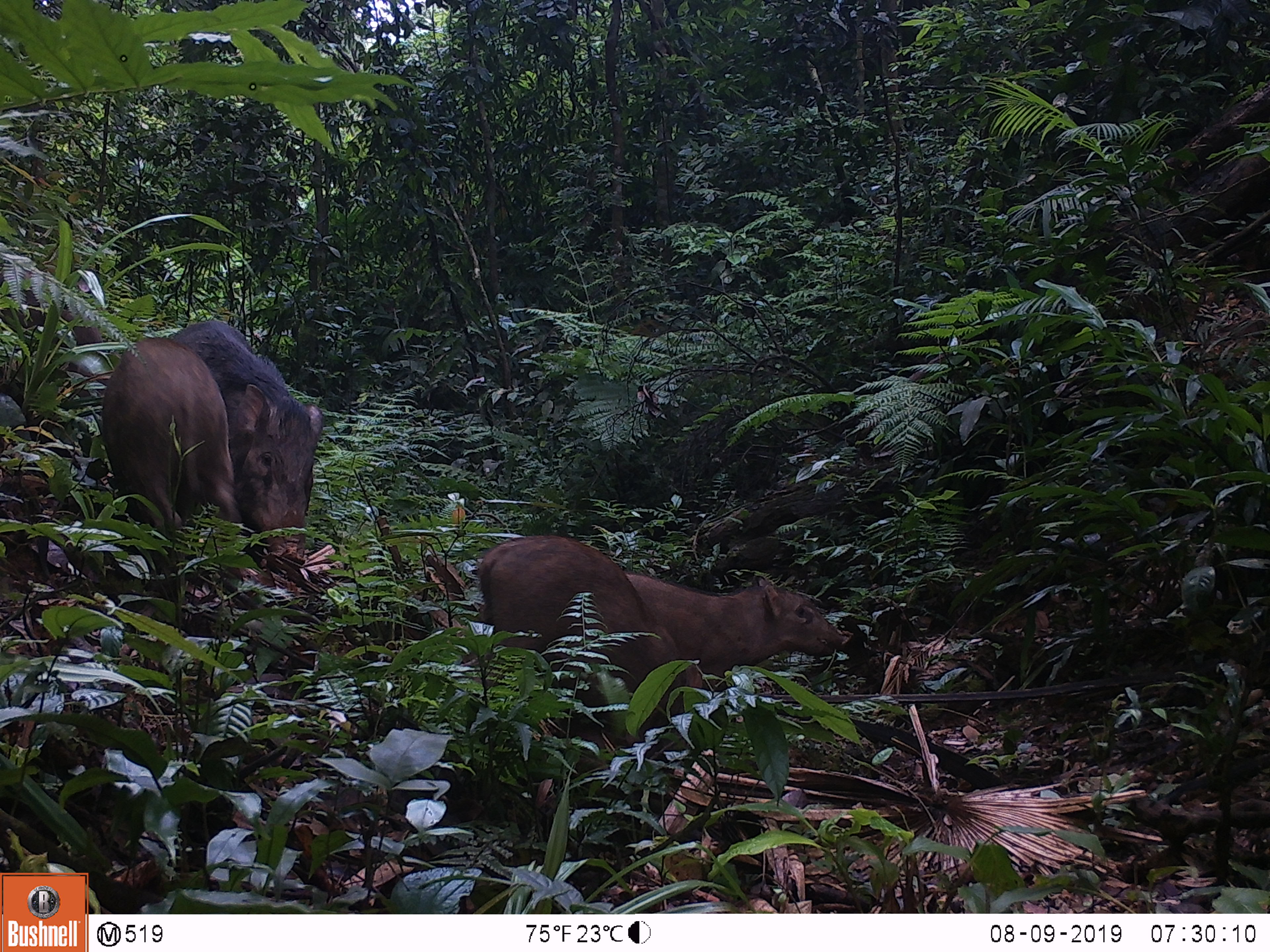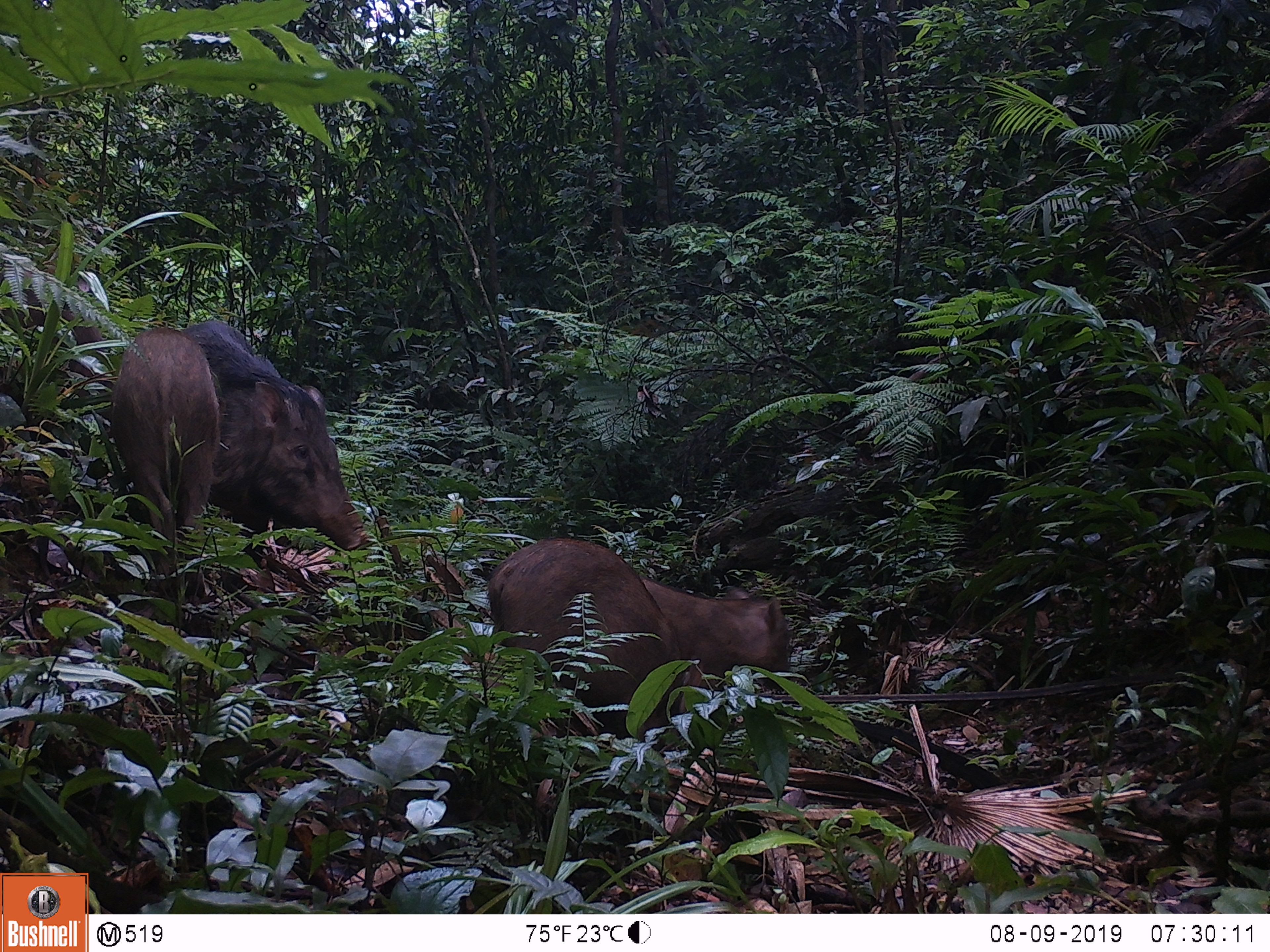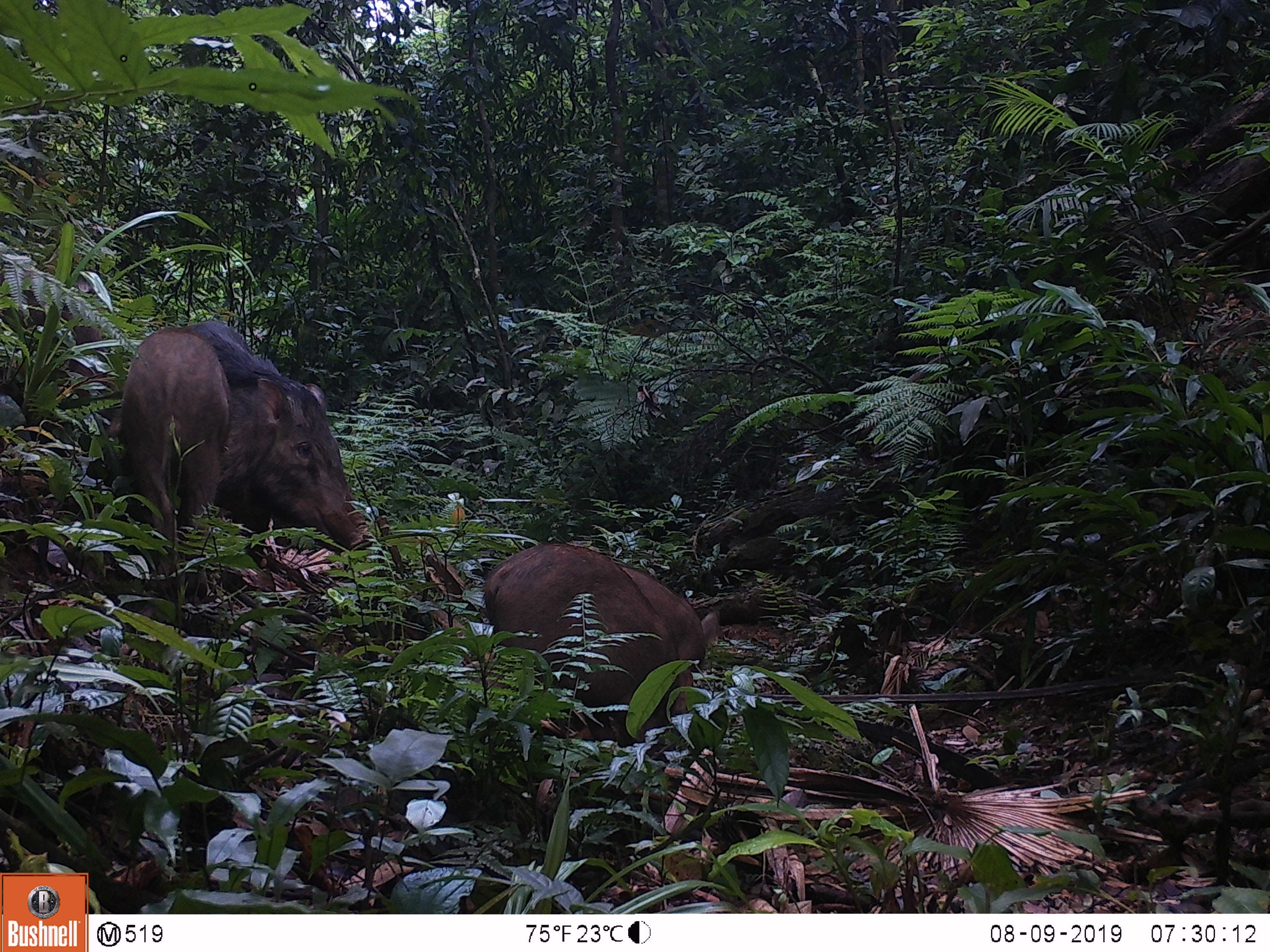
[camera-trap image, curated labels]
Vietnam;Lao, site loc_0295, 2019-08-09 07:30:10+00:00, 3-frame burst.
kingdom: Animalia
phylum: Chordata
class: Mammalia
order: Artiodactyla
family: Suidae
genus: Sus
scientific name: Sus scrofa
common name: eurasian wild pig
Eurasian wild pig (Sus scrofa). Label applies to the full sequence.